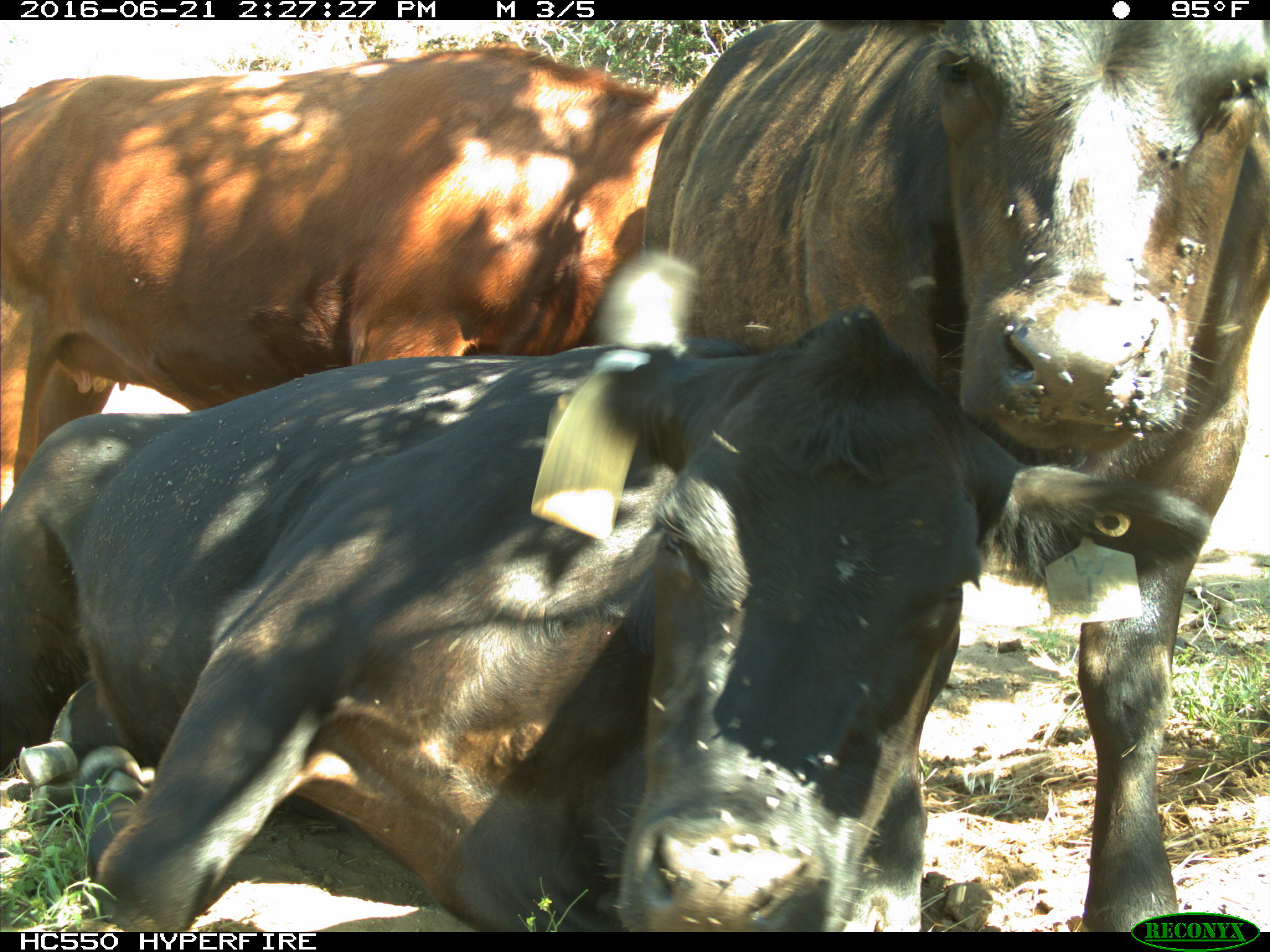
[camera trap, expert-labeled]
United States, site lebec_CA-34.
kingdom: Animalia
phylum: Chordata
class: Mammalia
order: Artiodactyla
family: Bovidae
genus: Bos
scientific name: Bos taurus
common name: domestic cow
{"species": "Bos taurus (domestic cow)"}